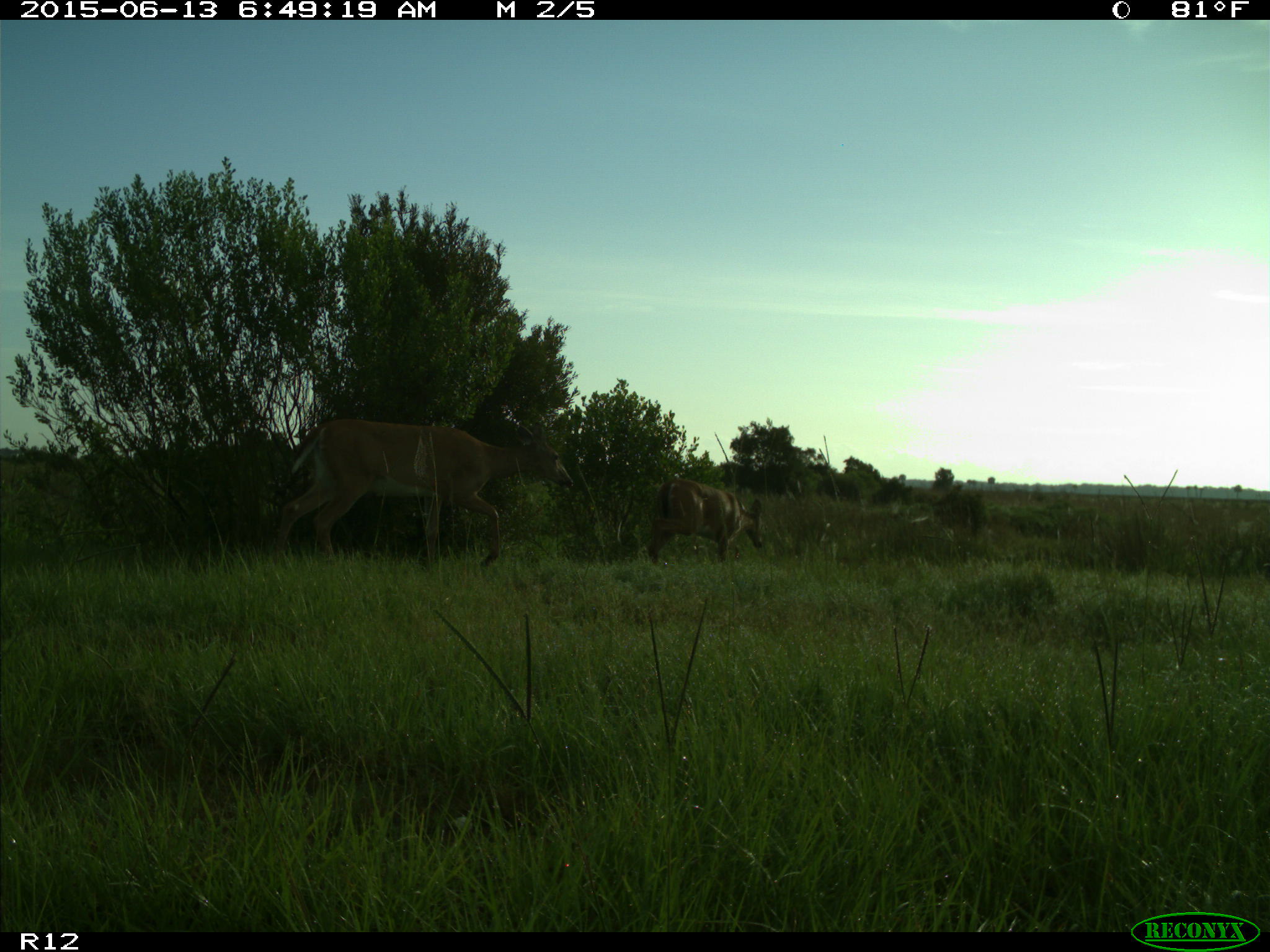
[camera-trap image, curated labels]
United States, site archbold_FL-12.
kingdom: Animalia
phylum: Chordata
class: Mammalia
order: Artiodactyla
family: Cervidae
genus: Odocoileus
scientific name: Odocoileus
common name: deer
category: unidentified deer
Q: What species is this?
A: Unidentified deer (deer) (Odocoileus).